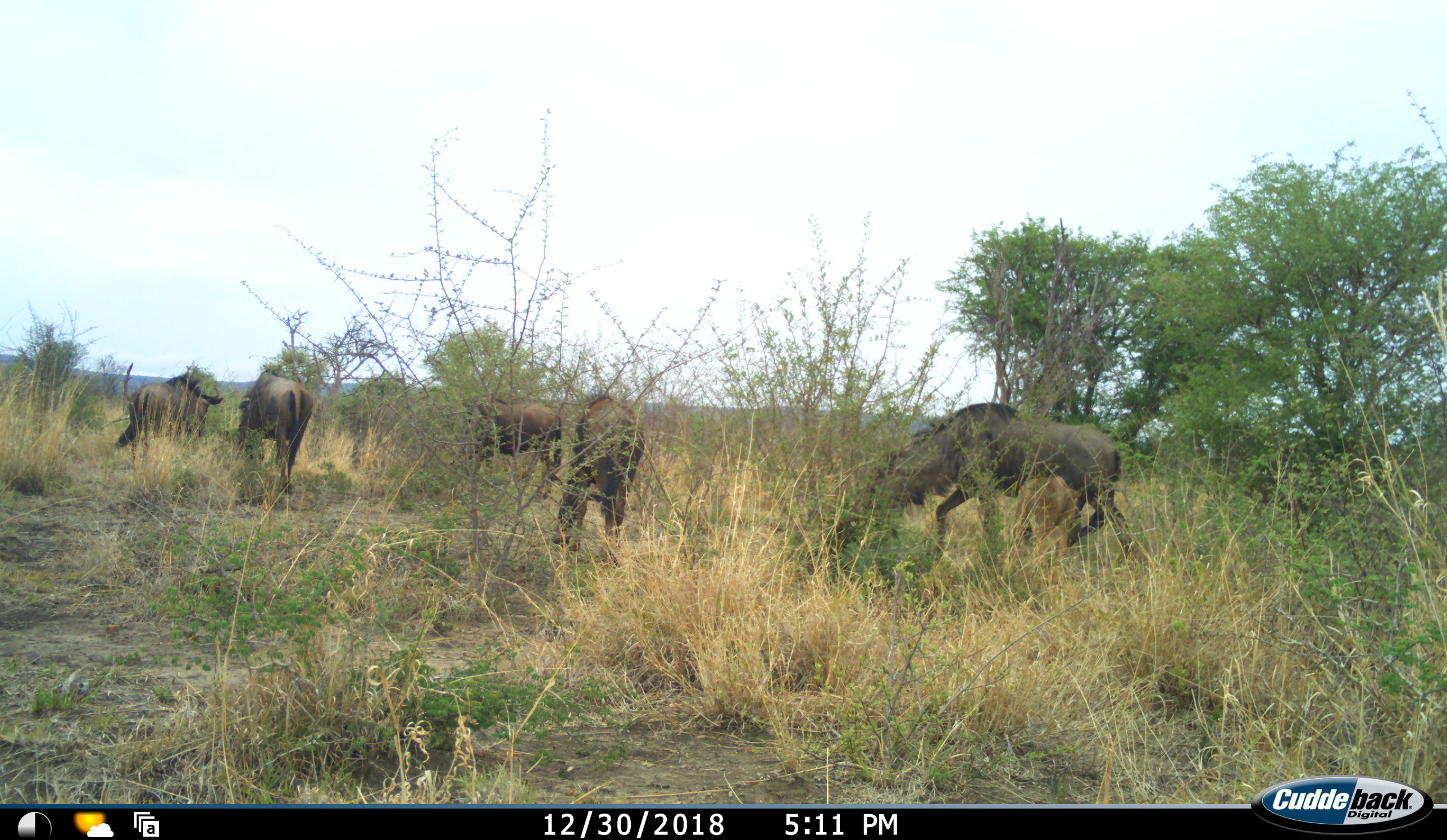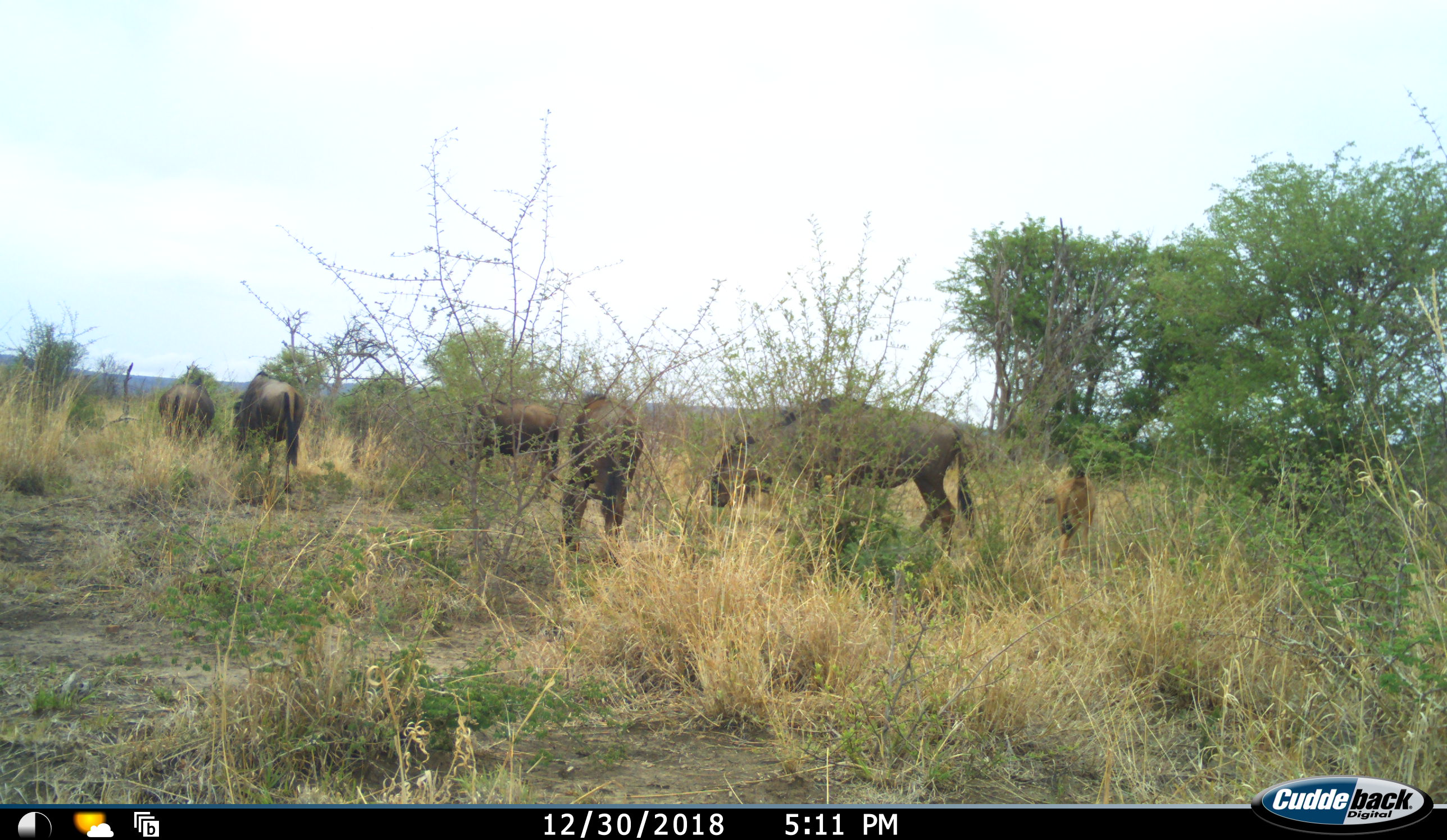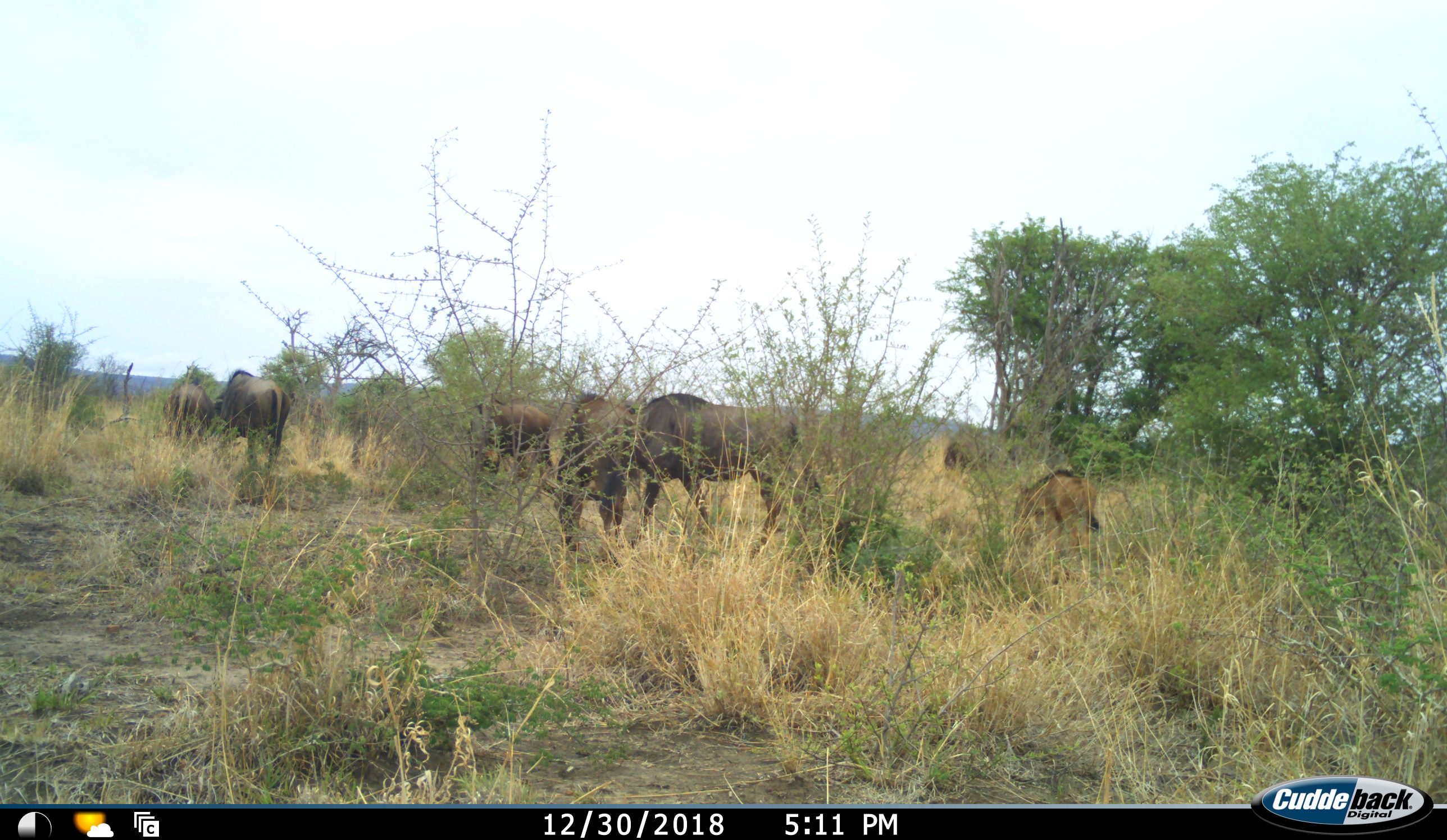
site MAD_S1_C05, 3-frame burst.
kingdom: Animalia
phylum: Chordata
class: Mammalia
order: Artiodactyla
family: Bovidae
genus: Connochaetes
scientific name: Connochaetes taurinus taurinus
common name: blue wildebeest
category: wildebeestblue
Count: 6.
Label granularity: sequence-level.